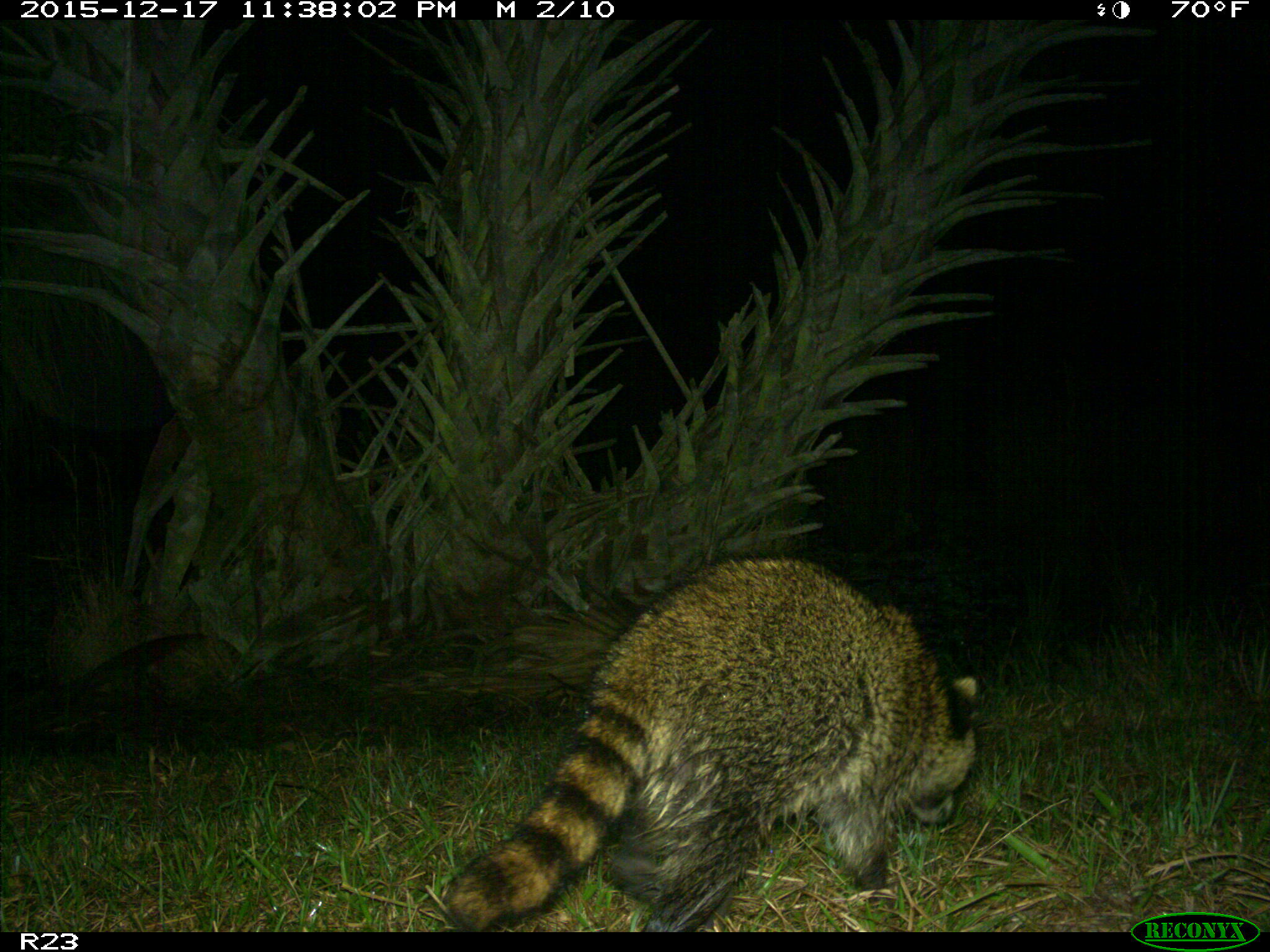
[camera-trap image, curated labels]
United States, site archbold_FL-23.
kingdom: Animalia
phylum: Chordata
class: Mammalia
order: Carnivora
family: Procyonidae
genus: Procyon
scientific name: Procyon lotor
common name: common raccoon